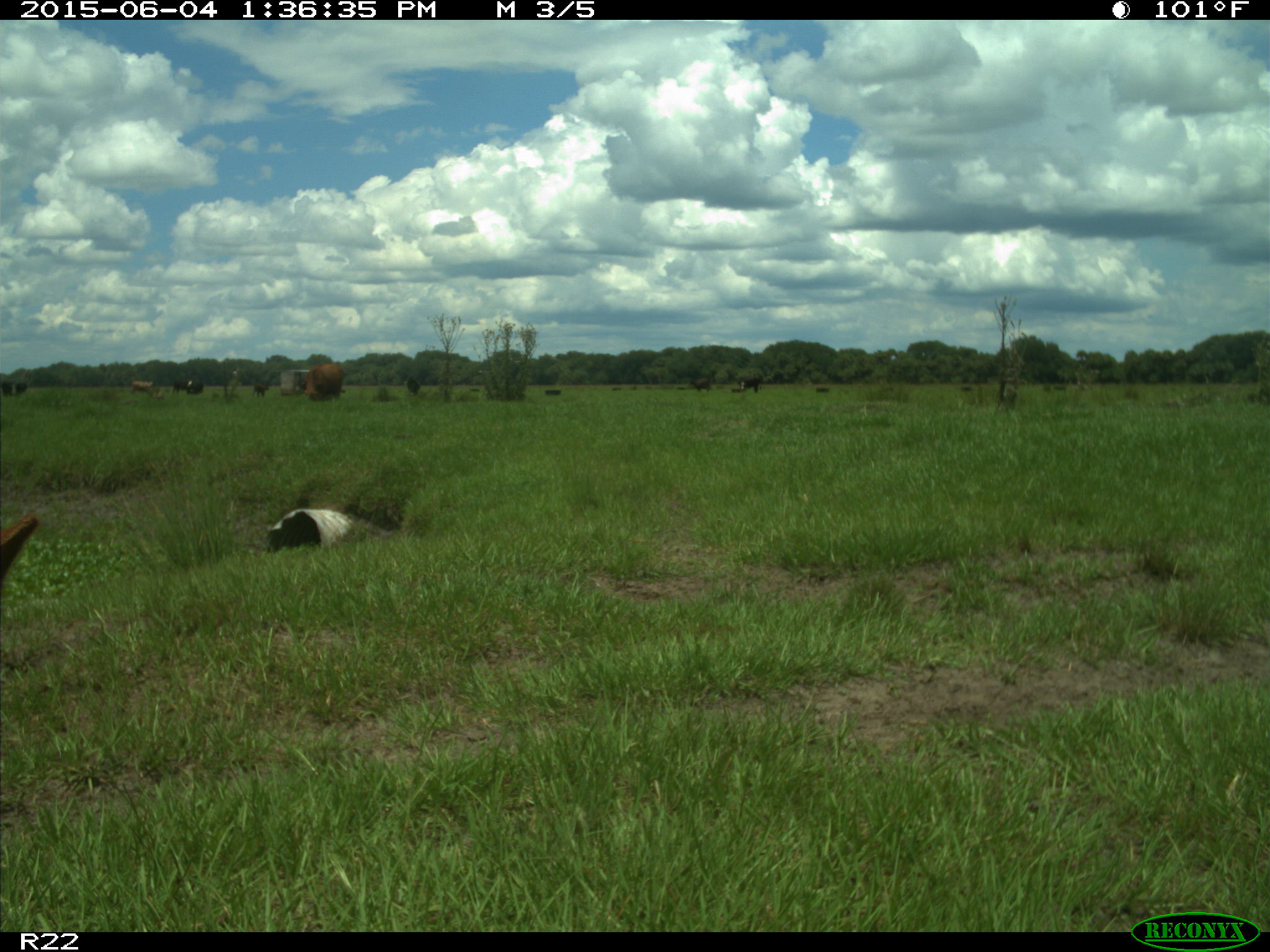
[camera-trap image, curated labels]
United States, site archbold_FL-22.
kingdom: Animalia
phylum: Chordata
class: Mammalia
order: Artiodactyla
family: Bovidae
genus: Bos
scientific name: Bos taurus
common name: domestic cow